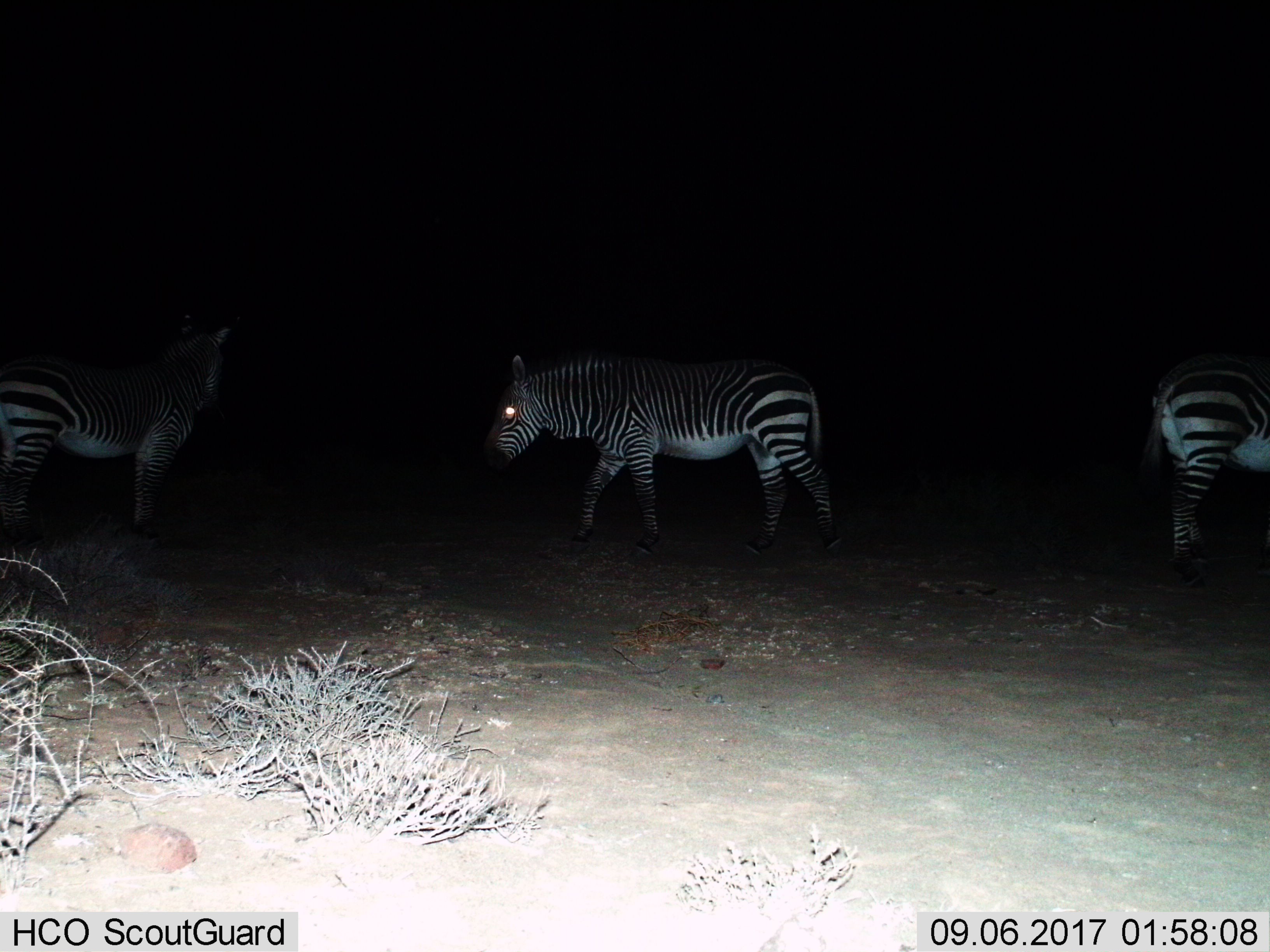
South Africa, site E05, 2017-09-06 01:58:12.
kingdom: Animalia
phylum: Chordata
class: Mammalia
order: Perissodactyla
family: Equidae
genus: Equus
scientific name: Equus zebra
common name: mountain zebra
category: zebramountain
Zebramountain (mountain zebra) (Equus zebra), count 3. Behavior (volunteer vote fractions): standing 100%, resting 0%, moving 25%, interacting 0%. Young present (vote fraction): 12%. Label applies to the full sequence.